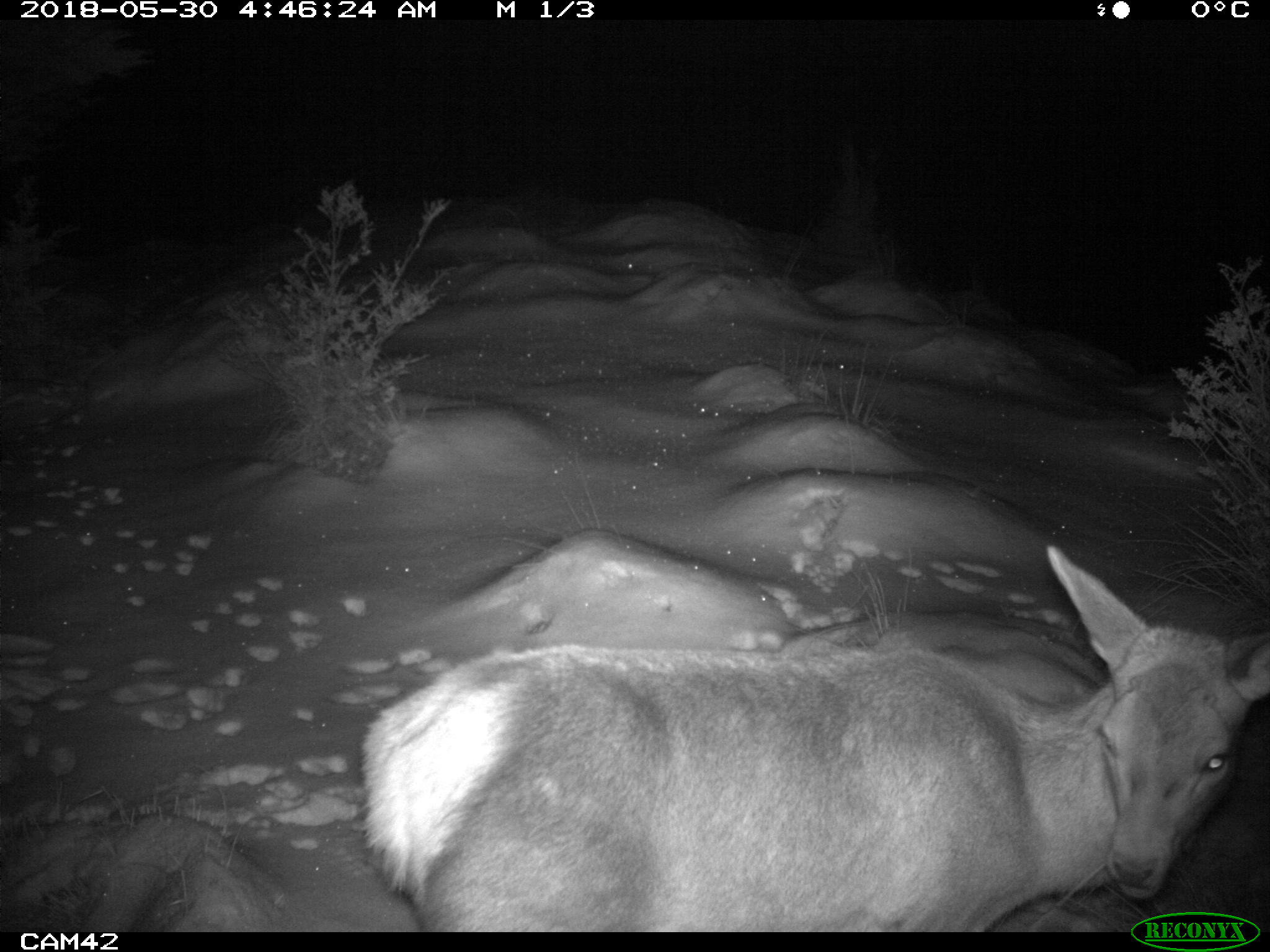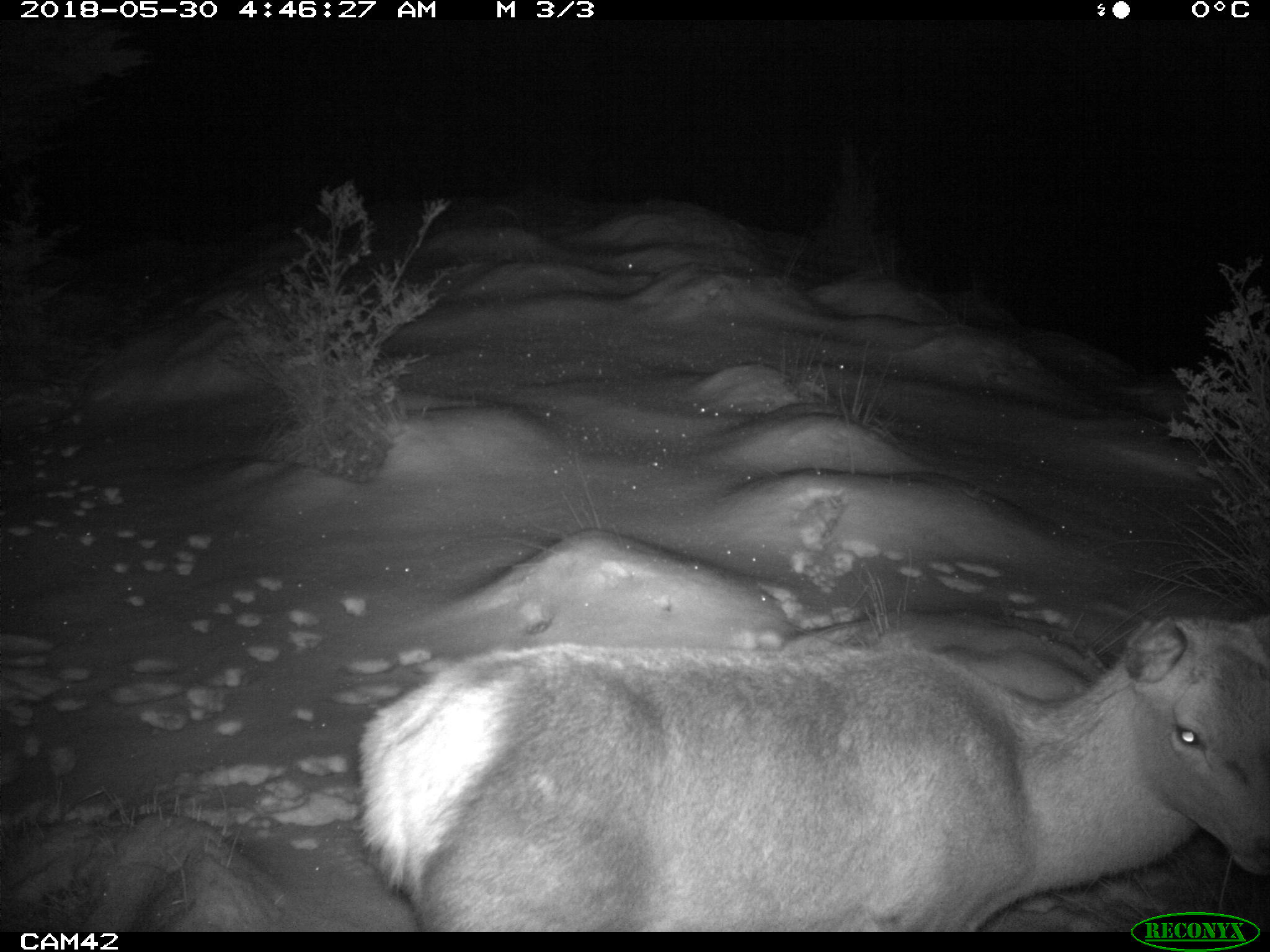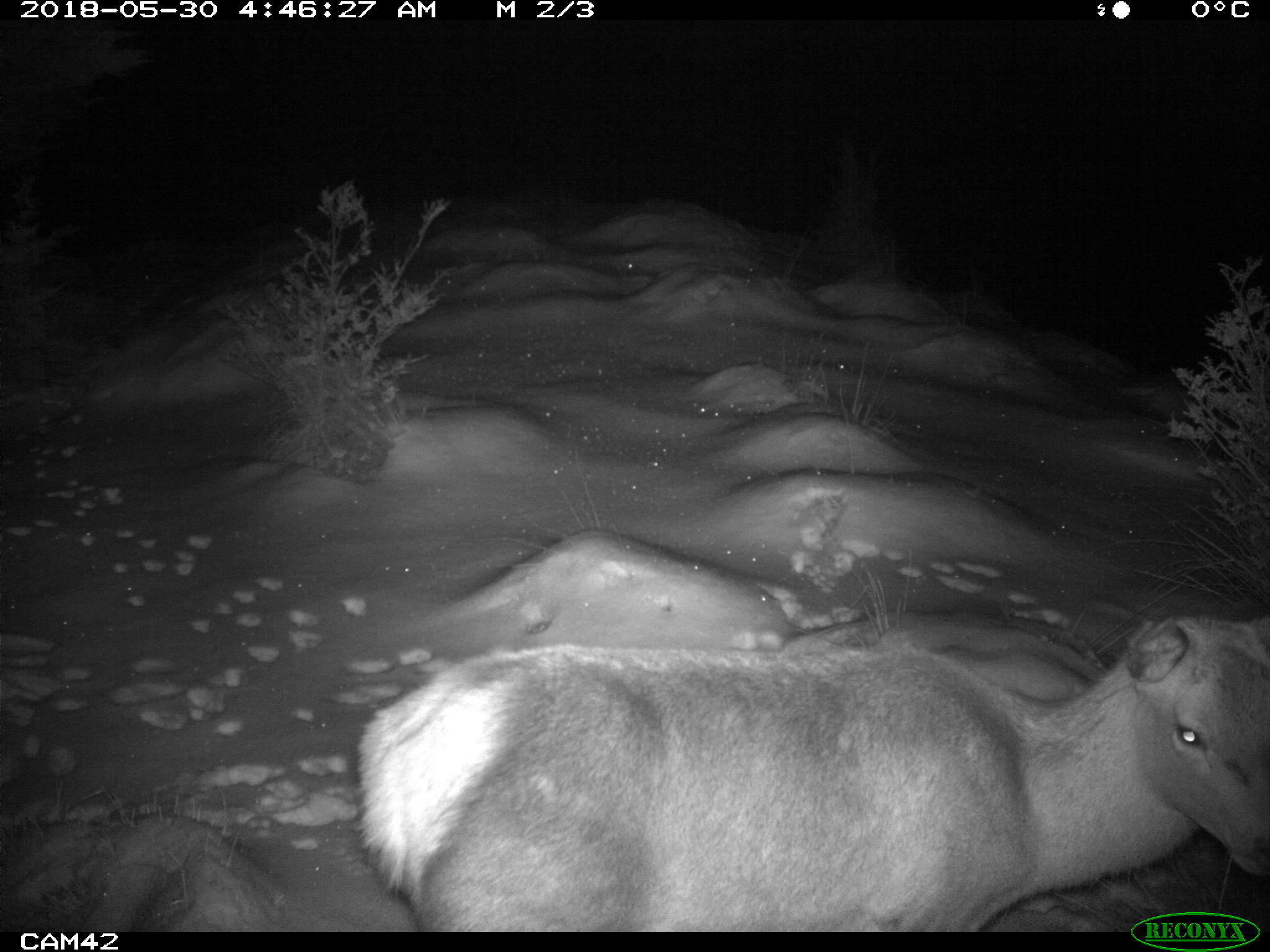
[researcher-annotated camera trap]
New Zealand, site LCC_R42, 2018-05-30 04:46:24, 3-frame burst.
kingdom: Animalia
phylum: Chordata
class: Mammalia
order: Artiodactyla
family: Cervidae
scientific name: Cervidae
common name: deer